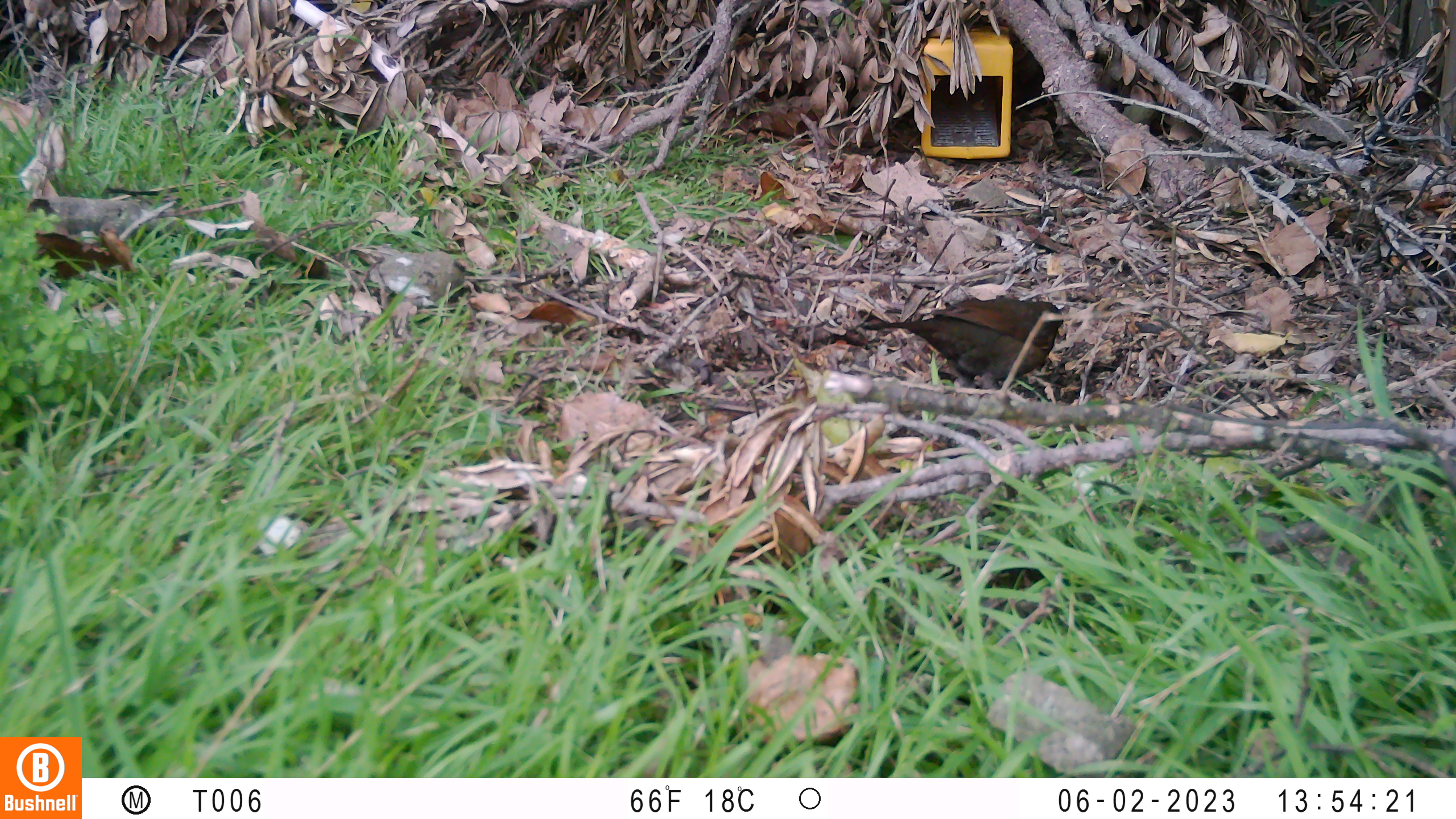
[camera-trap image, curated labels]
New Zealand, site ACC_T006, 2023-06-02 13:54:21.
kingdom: Animalia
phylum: Chordata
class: Aves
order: Passeriformes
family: Turdidae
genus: Turdus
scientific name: Turdus merula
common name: eurasian blackbird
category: blackbird